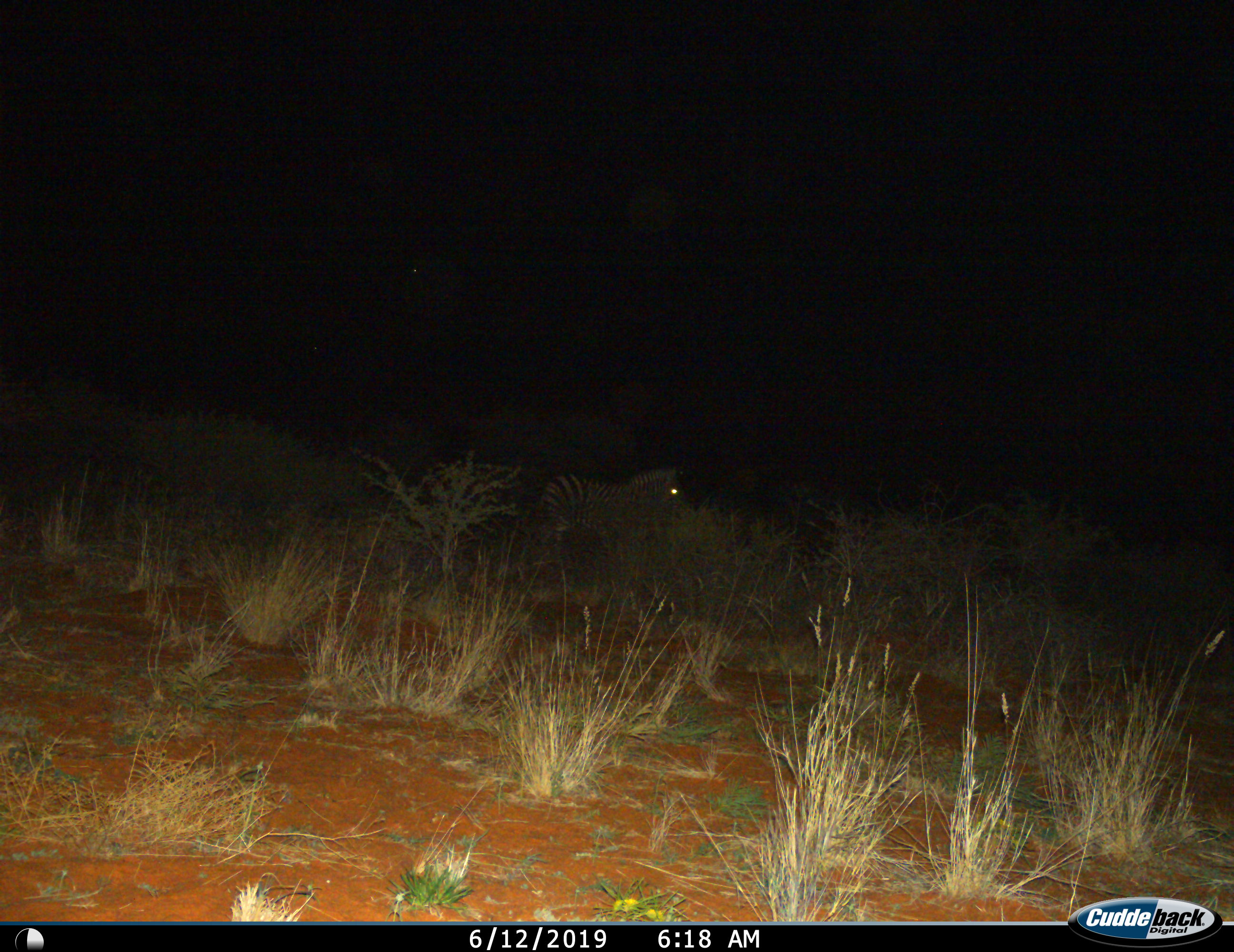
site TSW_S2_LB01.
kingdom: Animalia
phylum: Chordata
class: Mammalia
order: Perissodactyla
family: Equidae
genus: Equus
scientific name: Equus quagga burchellii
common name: burchell's zebra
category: zebraburchells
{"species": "zebraburchells (burchell's zebra) (Equus quagga burchellii)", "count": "1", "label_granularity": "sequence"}